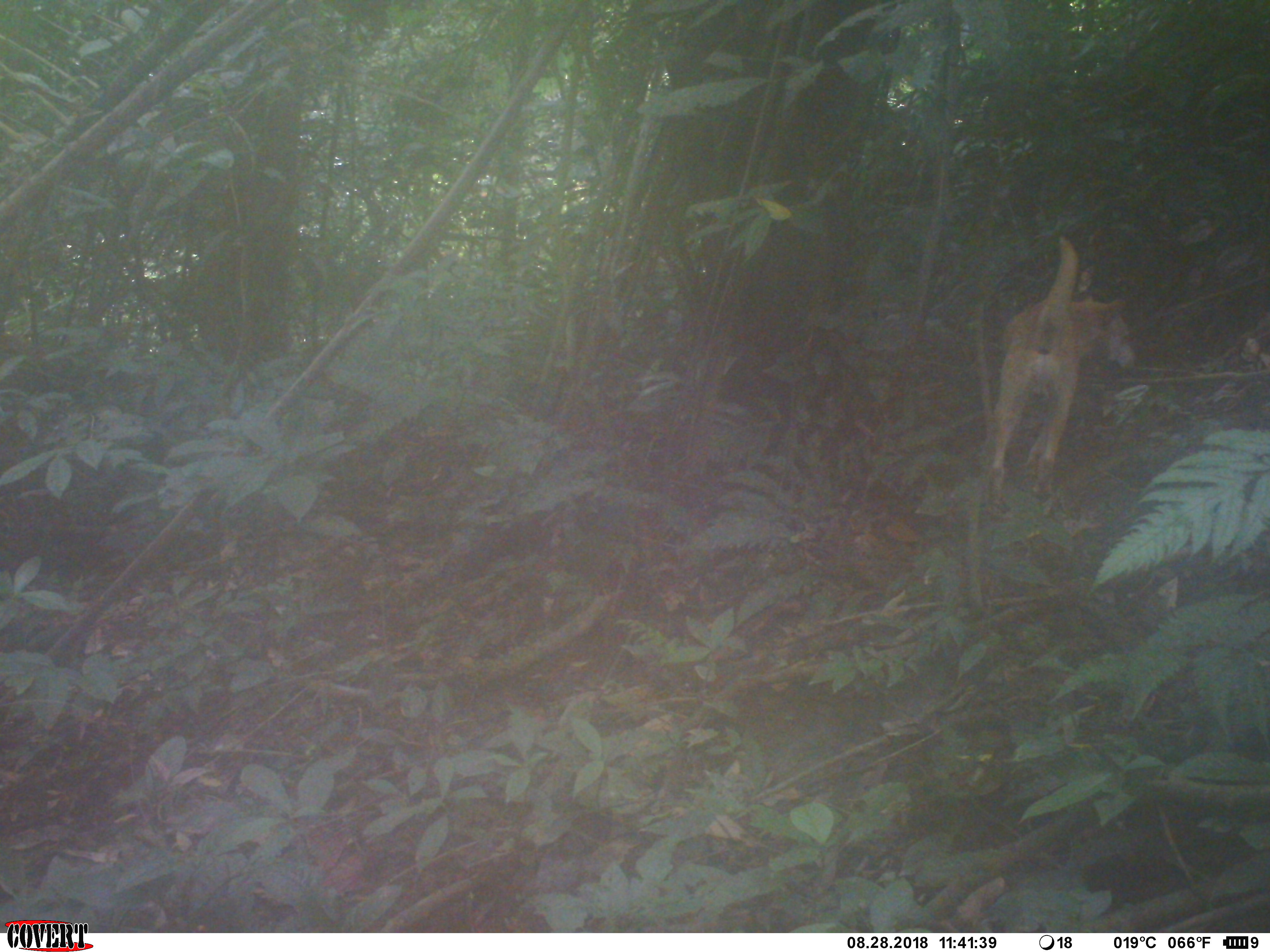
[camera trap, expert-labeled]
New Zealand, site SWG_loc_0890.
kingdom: Animalia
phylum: Chordata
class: Mammalia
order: Carnivora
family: Canidae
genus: Canis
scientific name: Canis familiaris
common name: domestic dog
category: dog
Dog (domestic dog) (Canis familiaris).